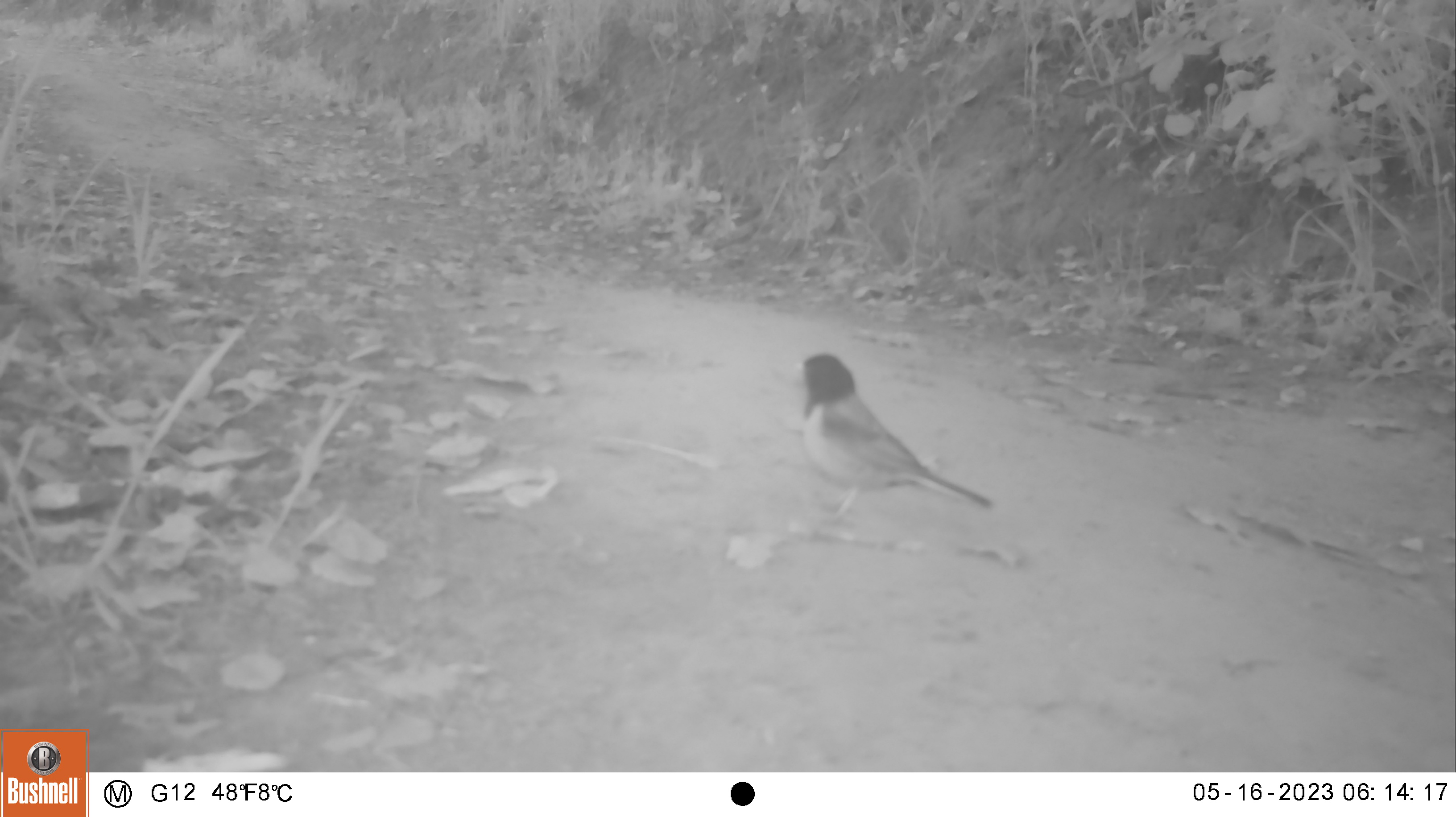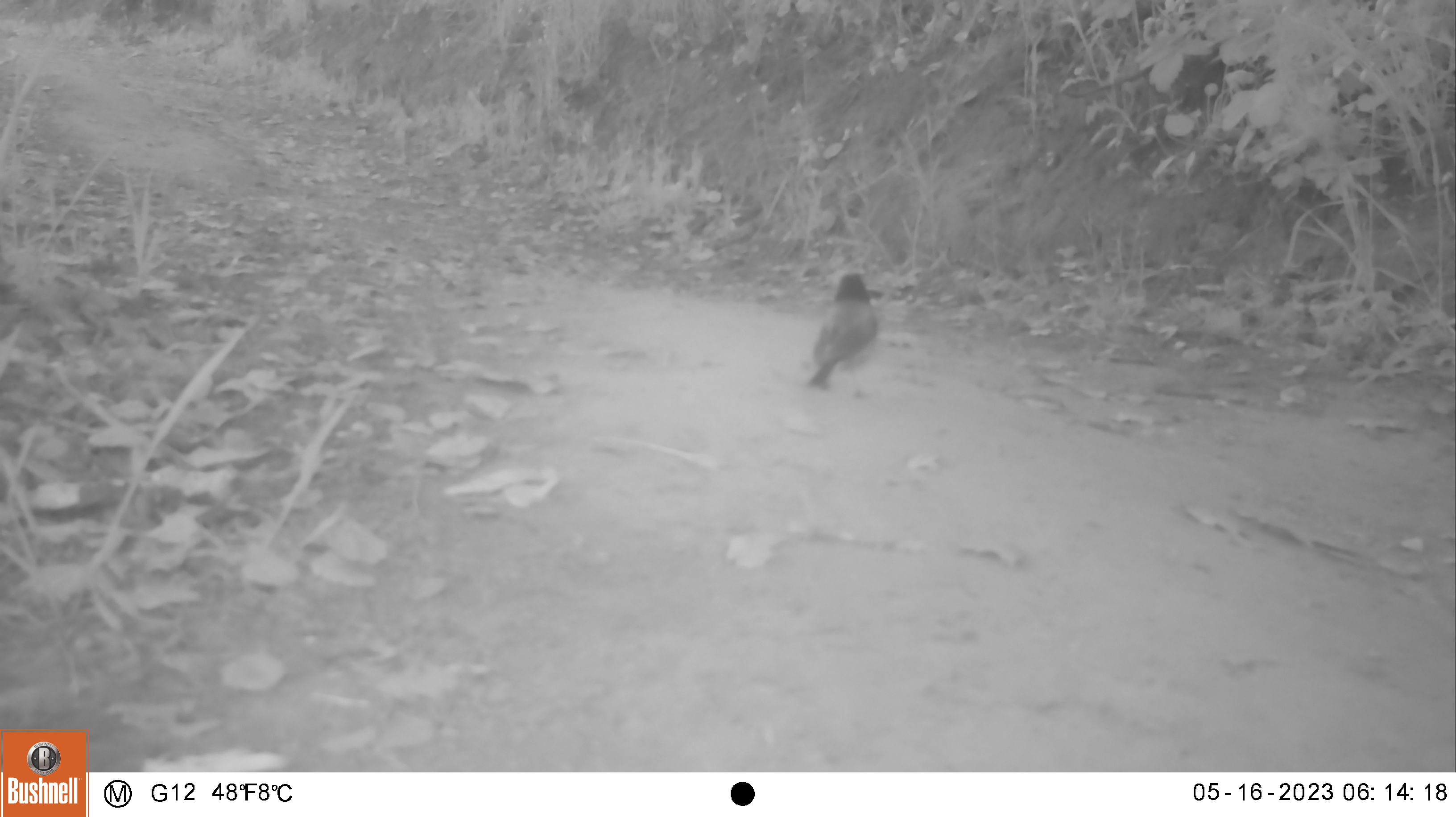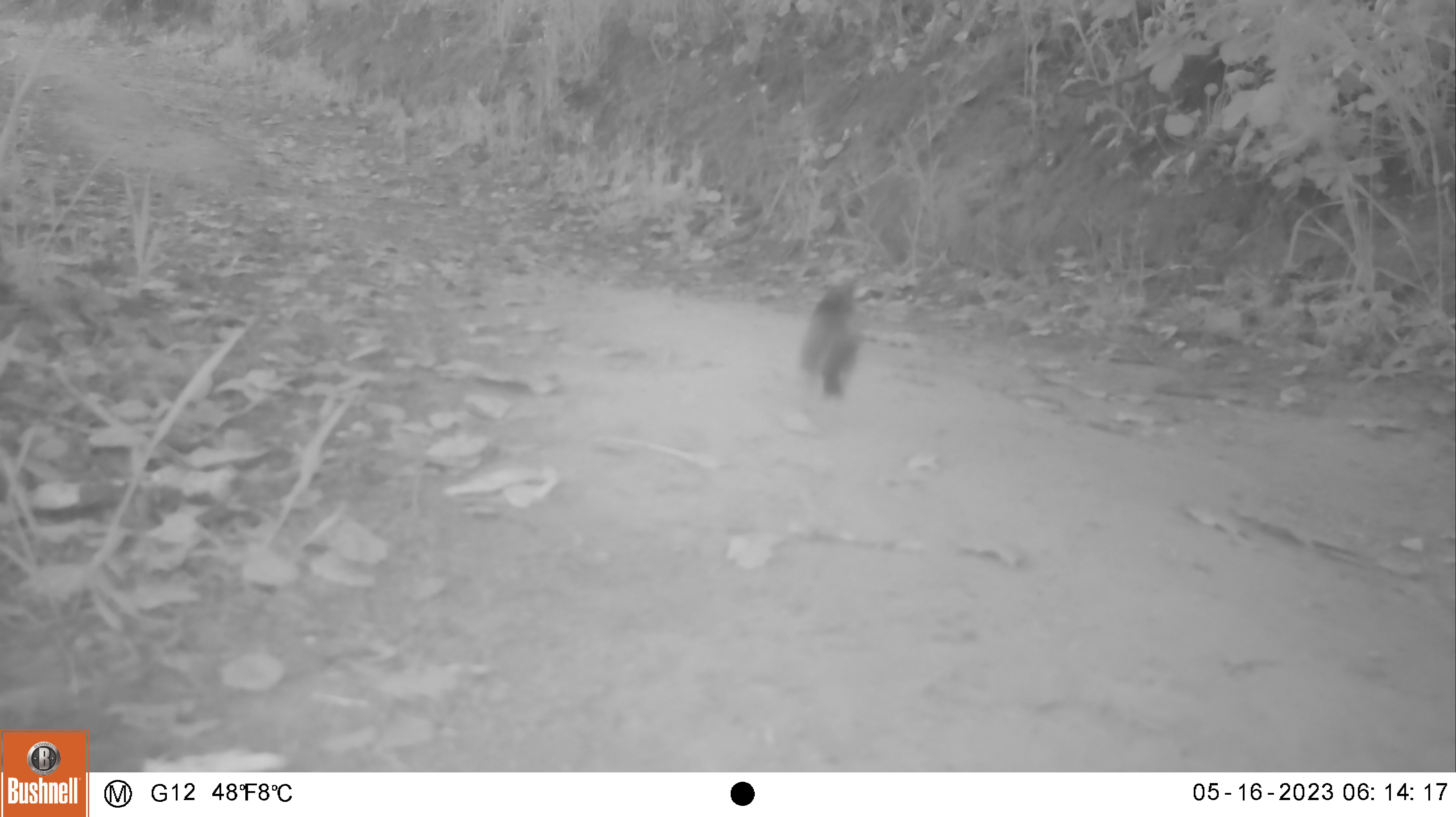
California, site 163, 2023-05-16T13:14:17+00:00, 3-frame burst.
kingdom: Animalia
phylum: Chordata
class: Aves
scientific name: Aves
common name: bird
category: unknown bird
Unknown bird (bird) (Aves).